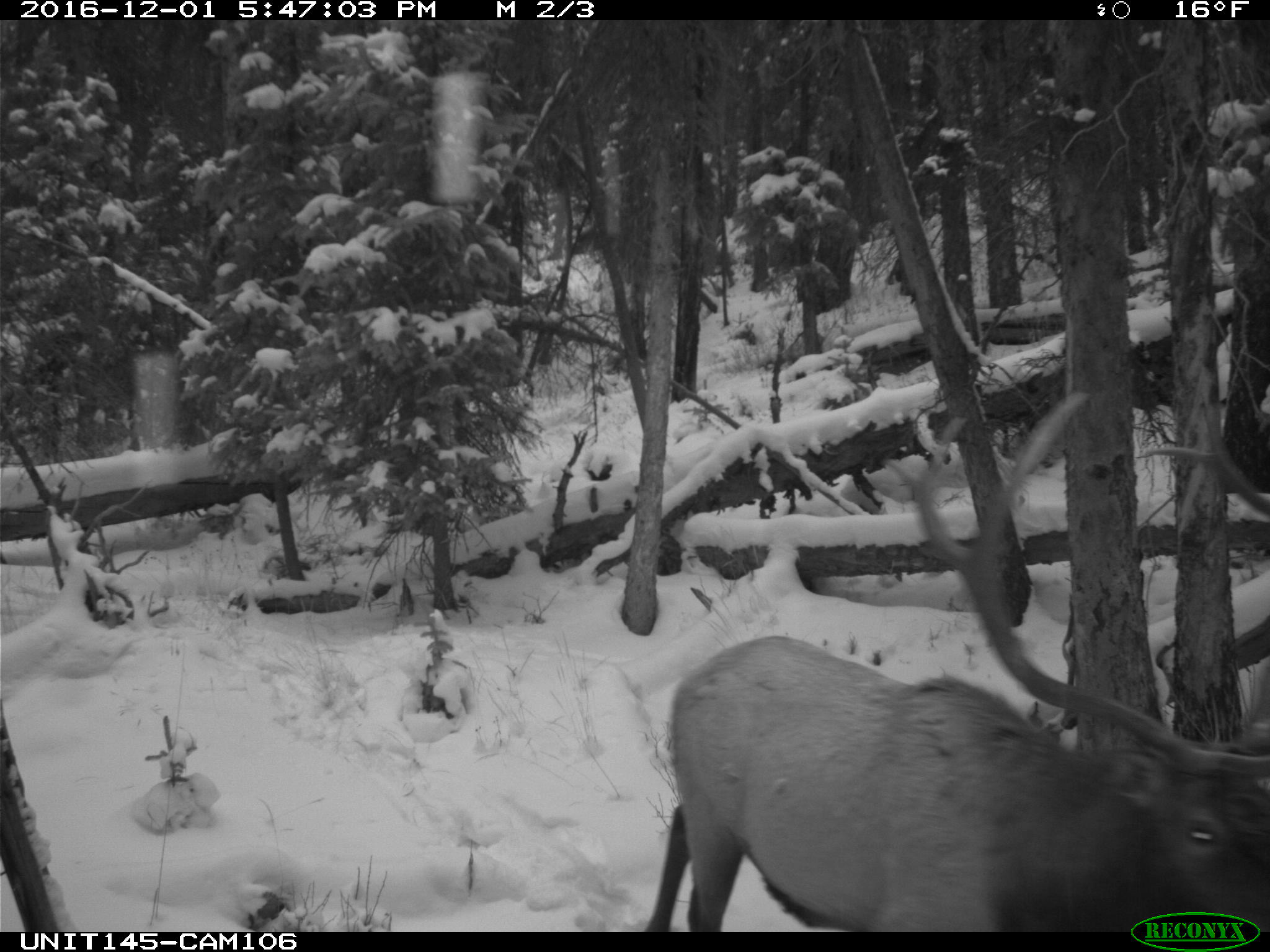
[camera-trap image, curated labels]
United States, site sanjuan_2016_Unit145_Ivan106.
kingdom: Animalia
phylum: Chordata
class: Mammalia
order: Artiodactyla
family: Cervidae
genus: Cervus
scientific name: Cervus elaphus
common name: red deer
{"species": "Cervus elaphus (red deer)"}